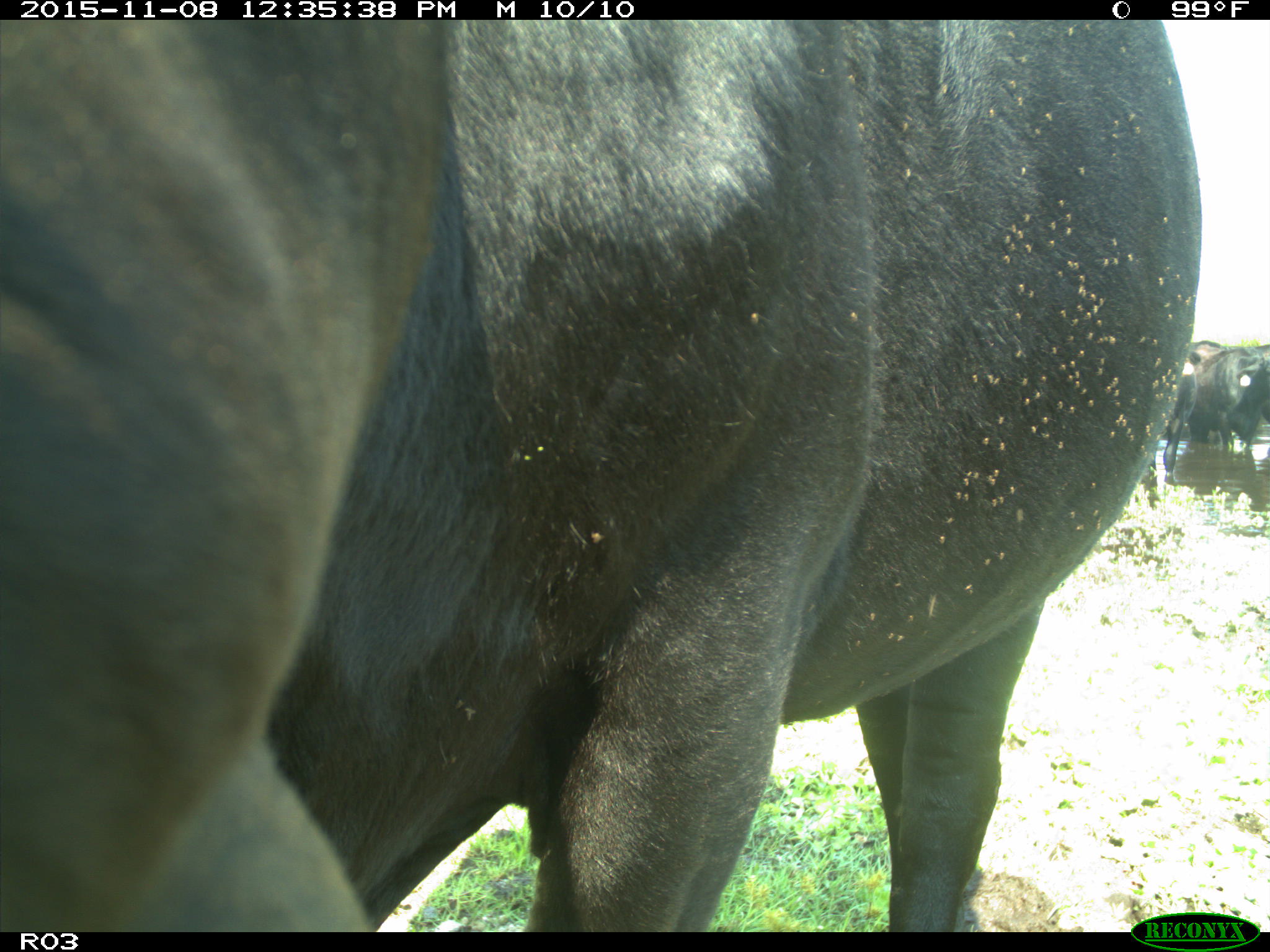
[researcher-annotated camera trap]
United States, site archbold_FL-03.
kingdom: Animalia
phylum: Chordata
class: Mammalia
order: Artiodactyla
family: Bovidae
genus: Bos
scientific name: Bos taurus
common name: domestic cow